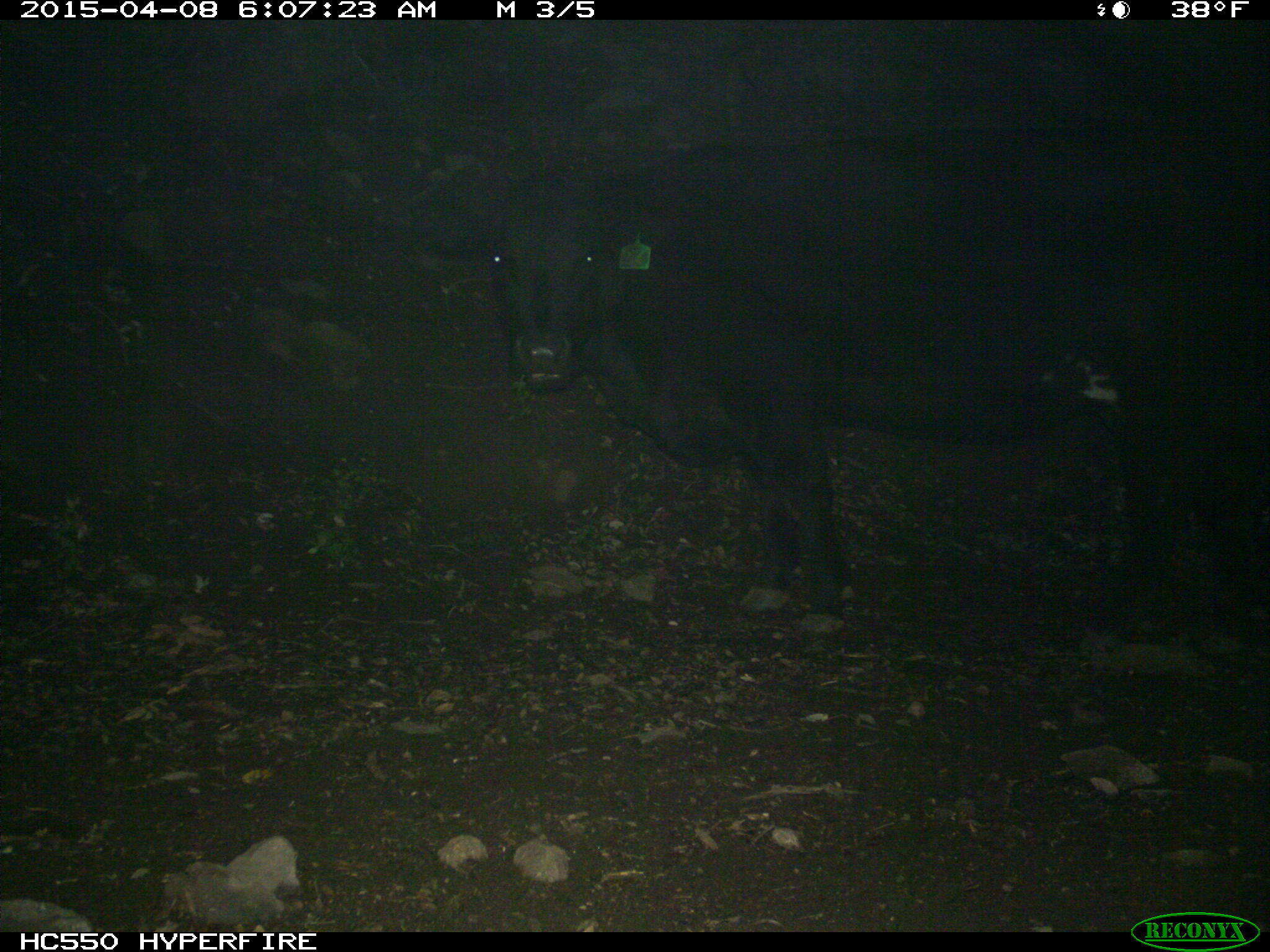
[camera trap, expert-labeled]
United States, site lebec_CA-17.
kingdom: Animalia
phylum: Chordata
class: Mammalia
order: Artiodactyla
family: Bovidae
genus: Bos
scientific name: Bos taurus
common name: domestic cow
Bos taurus (domestic cow).